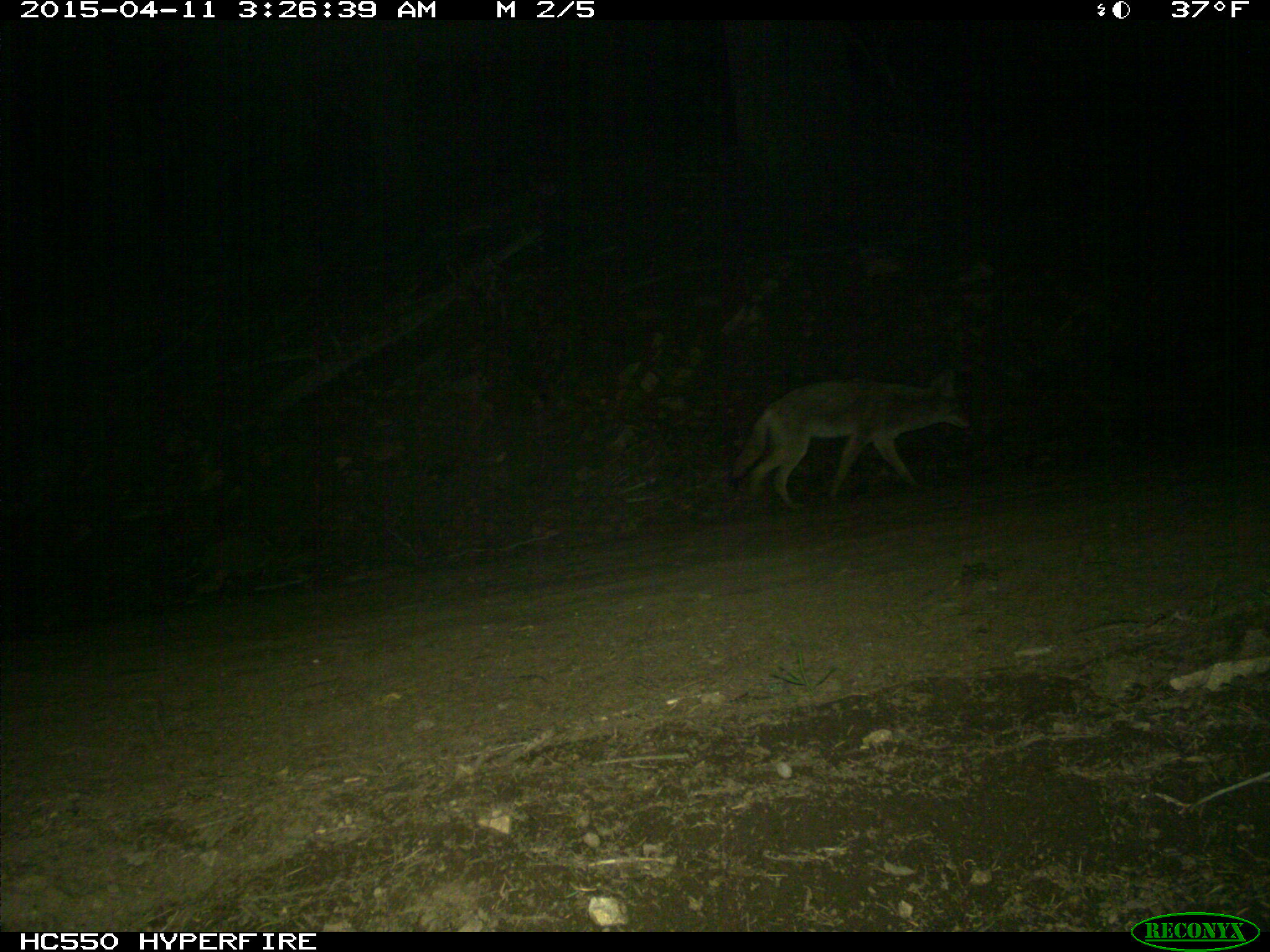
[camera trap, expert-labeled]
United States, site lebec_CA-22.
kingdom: Animalia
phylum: Chordata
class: Mammalia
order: Carnivora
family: Canidae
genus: Canis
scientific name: Canis latrans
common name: coyote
Canis latrans (coyote).